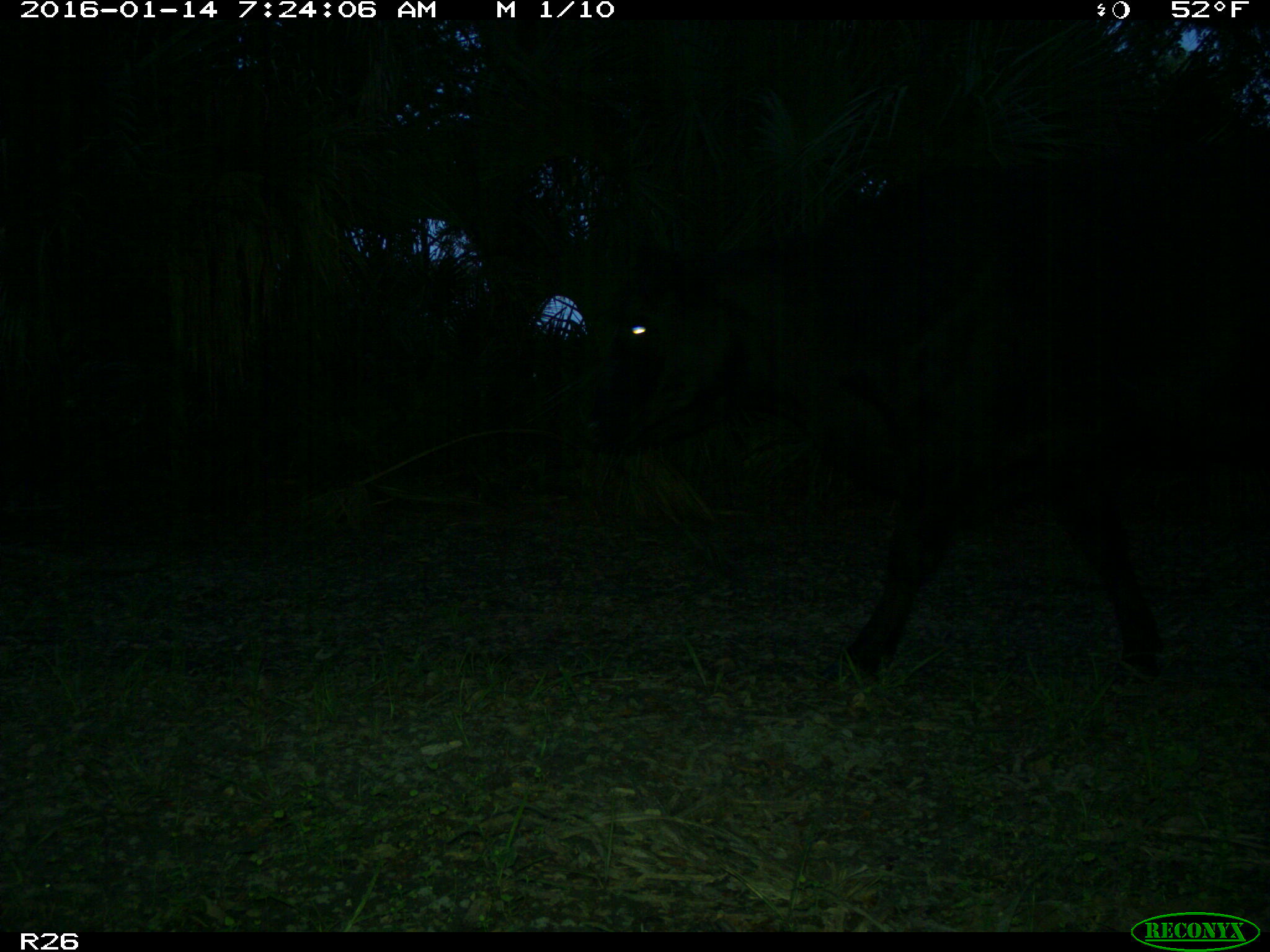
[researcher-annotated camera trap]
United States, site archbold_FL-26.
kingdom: Animalia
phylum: Chordata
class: Mammalia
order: Artiodactyla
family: Bovidae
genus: Bos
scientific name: Bos taurus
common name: domestic cow